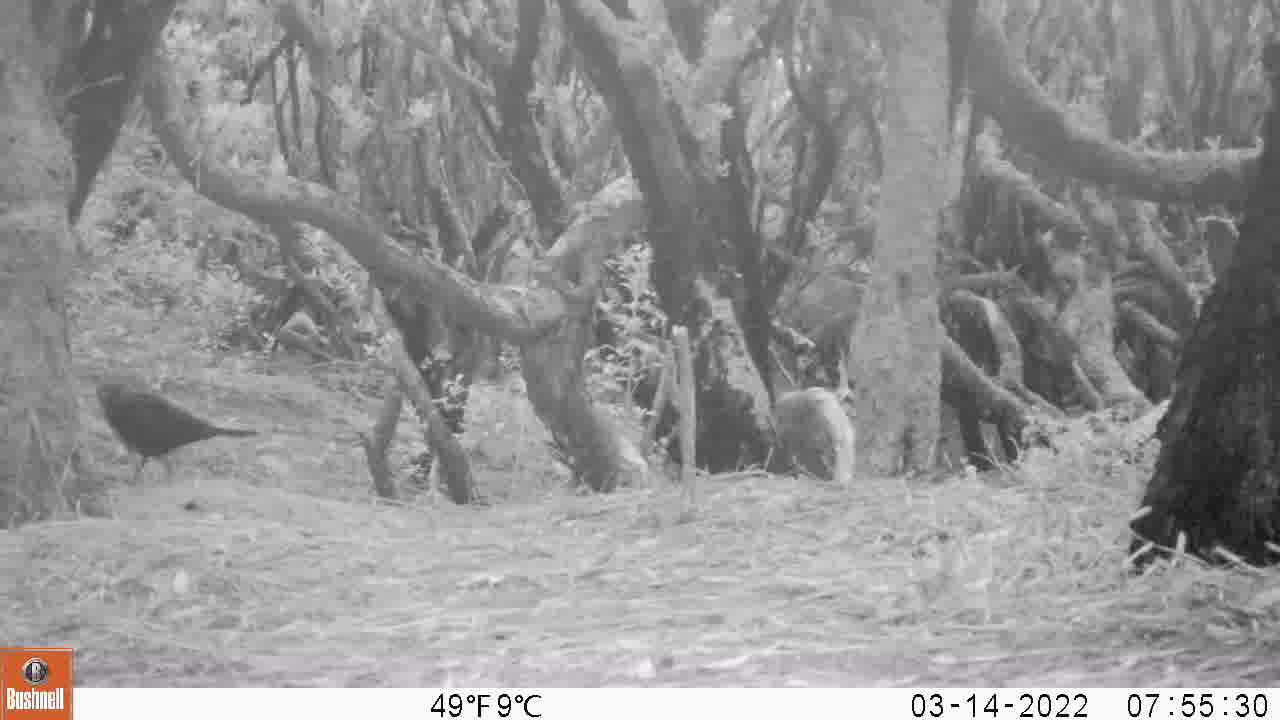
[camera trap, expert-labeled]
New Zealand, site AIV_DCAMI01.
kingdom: Animalia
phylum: Chordata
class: Aves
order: Passeriformes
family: Turdidae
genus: Turdus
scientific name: Turdus merula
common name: eurasian blackbird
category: blackbird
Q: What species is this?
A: Blackbird (eurasian blackbird) (Turdus merula).